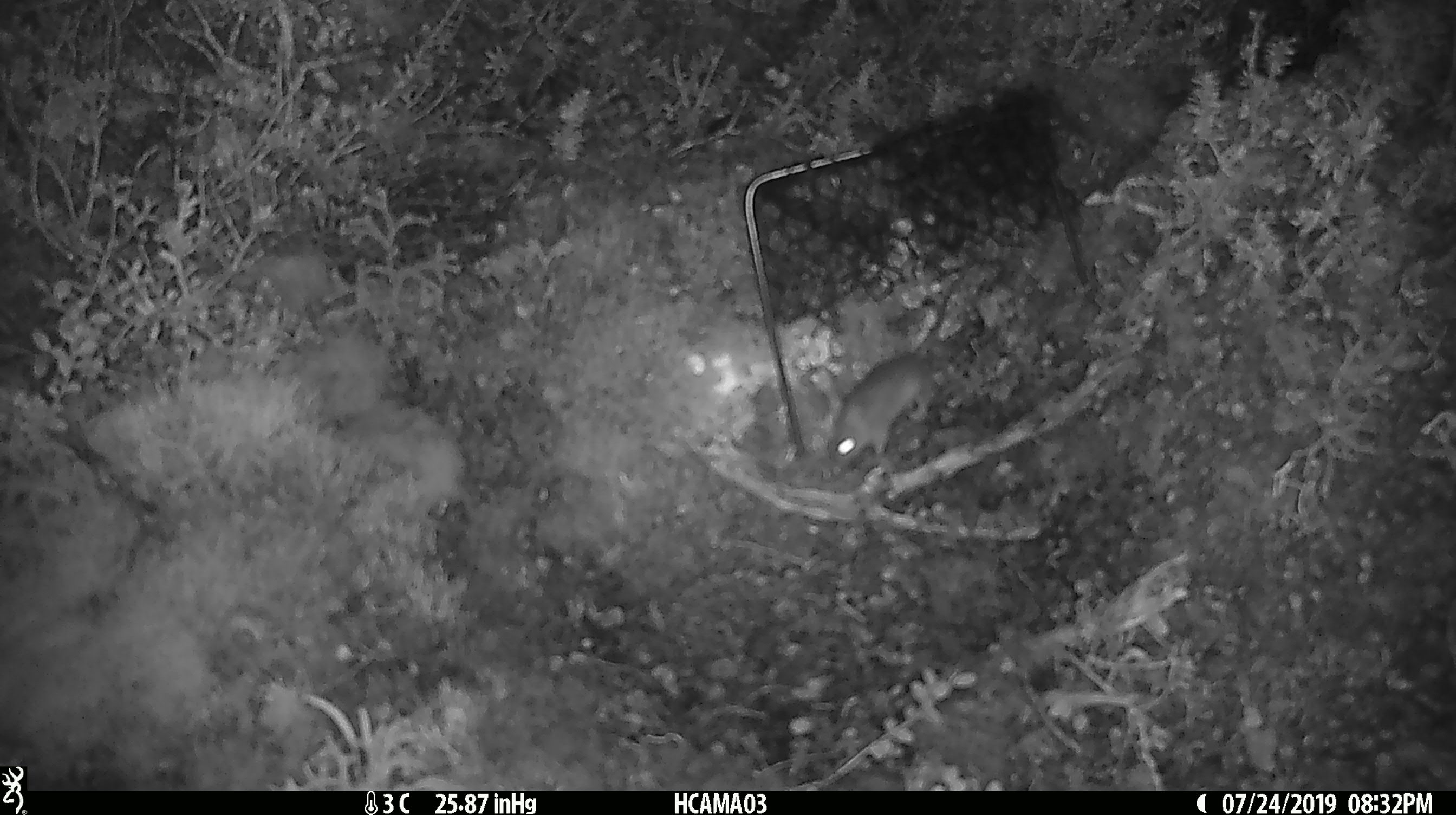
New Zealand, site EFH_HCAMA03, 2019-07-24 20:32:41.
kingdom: Animalia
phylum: Chordata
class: Mammalia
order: Rodentia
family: Muridae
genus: Mus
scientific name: Mus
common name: mouse